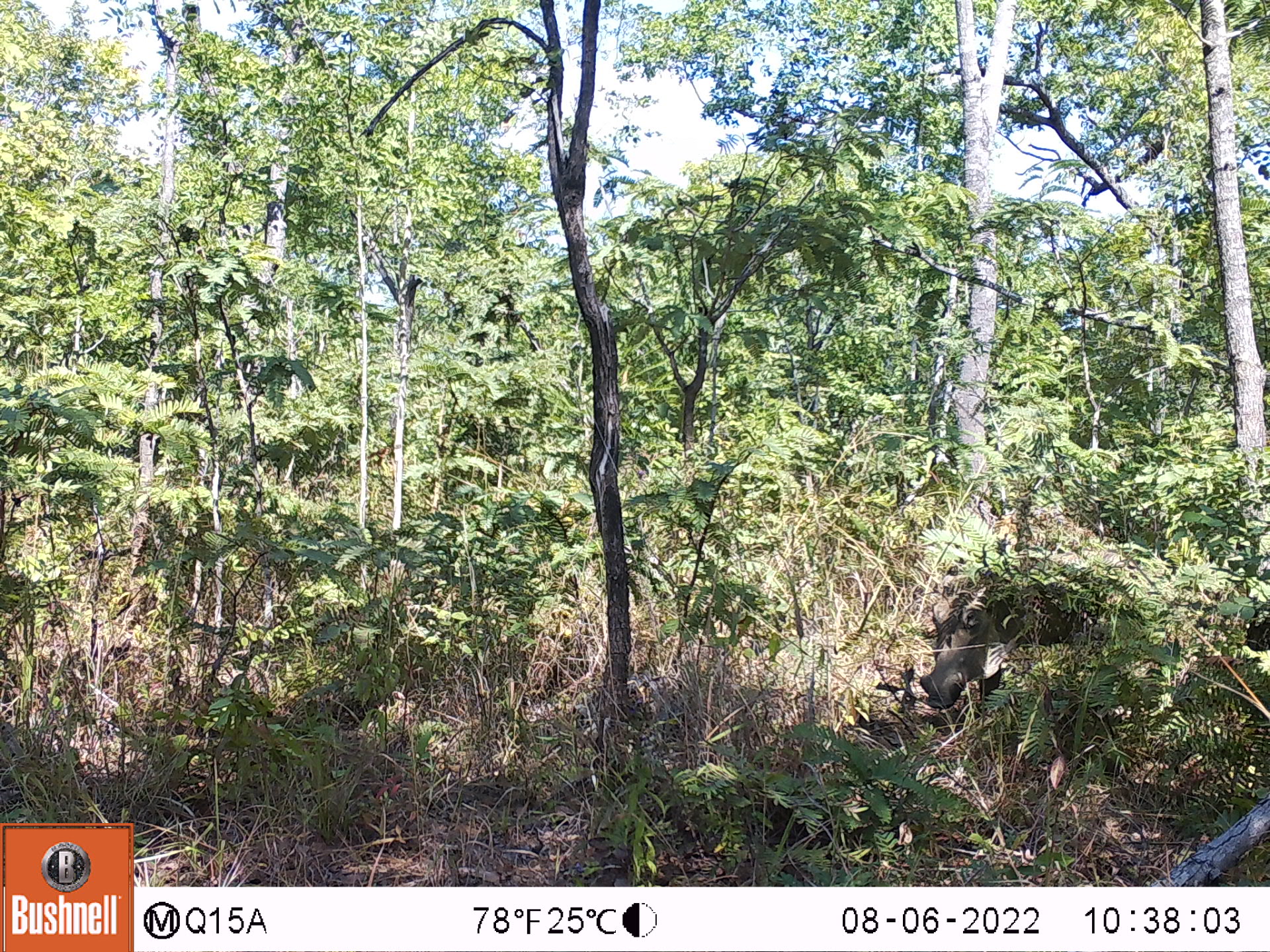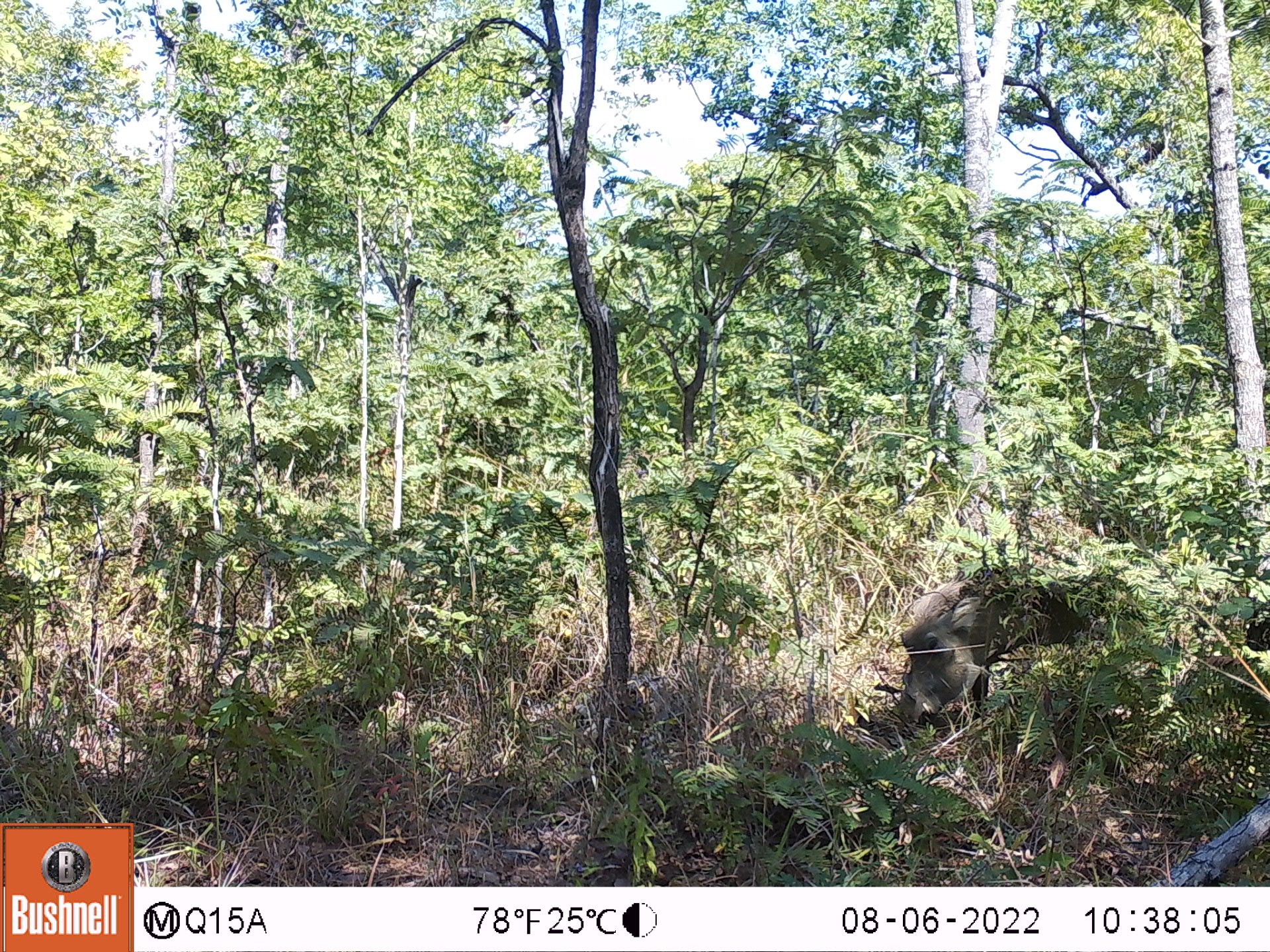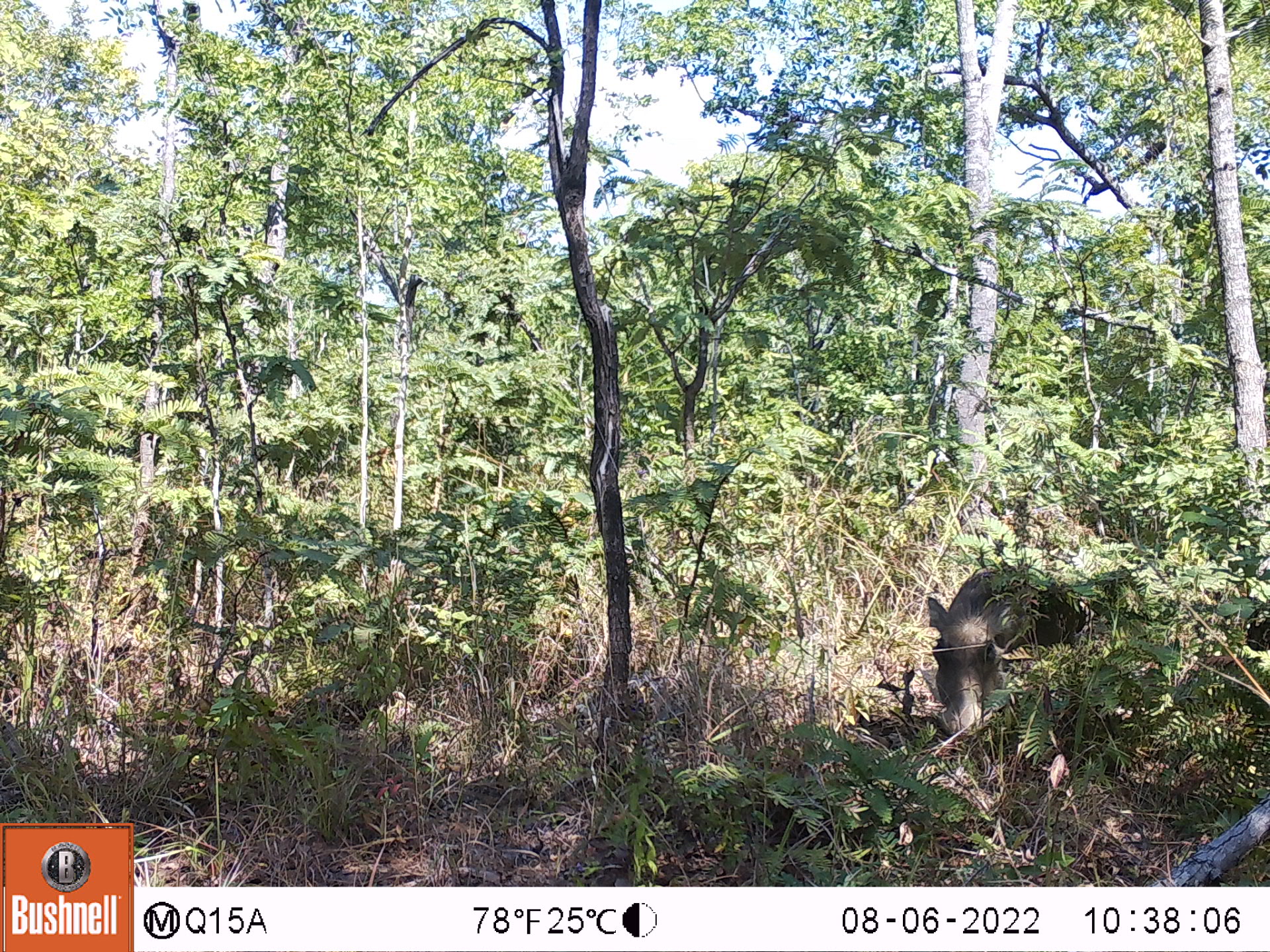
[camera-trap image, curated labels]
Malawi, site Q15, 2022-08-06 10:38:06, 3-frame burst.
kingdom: Animalia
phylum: Chordata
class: Mammalia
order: Artiodactyla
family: Suidae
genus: Phacochoerus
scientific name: Phacochoerus africanus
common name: common warthog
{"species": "common warthog (Phacochoerus africanus)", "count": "1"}